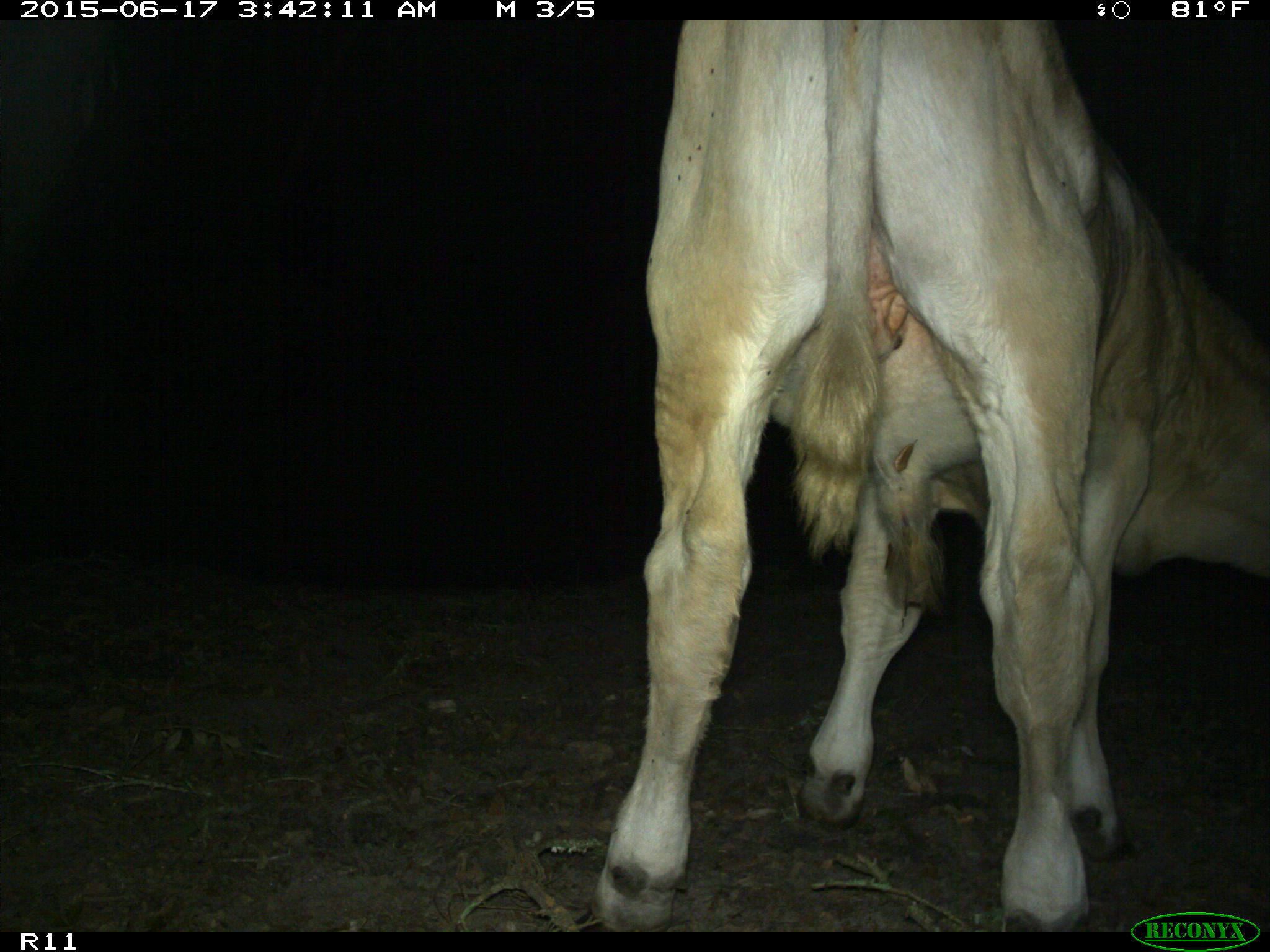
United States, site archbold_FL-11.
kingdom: Animalia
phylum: Chordata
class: Mammalia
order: Artiodactyla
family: Bovidae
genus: Bos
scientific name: Bos taurus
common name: domestic cow